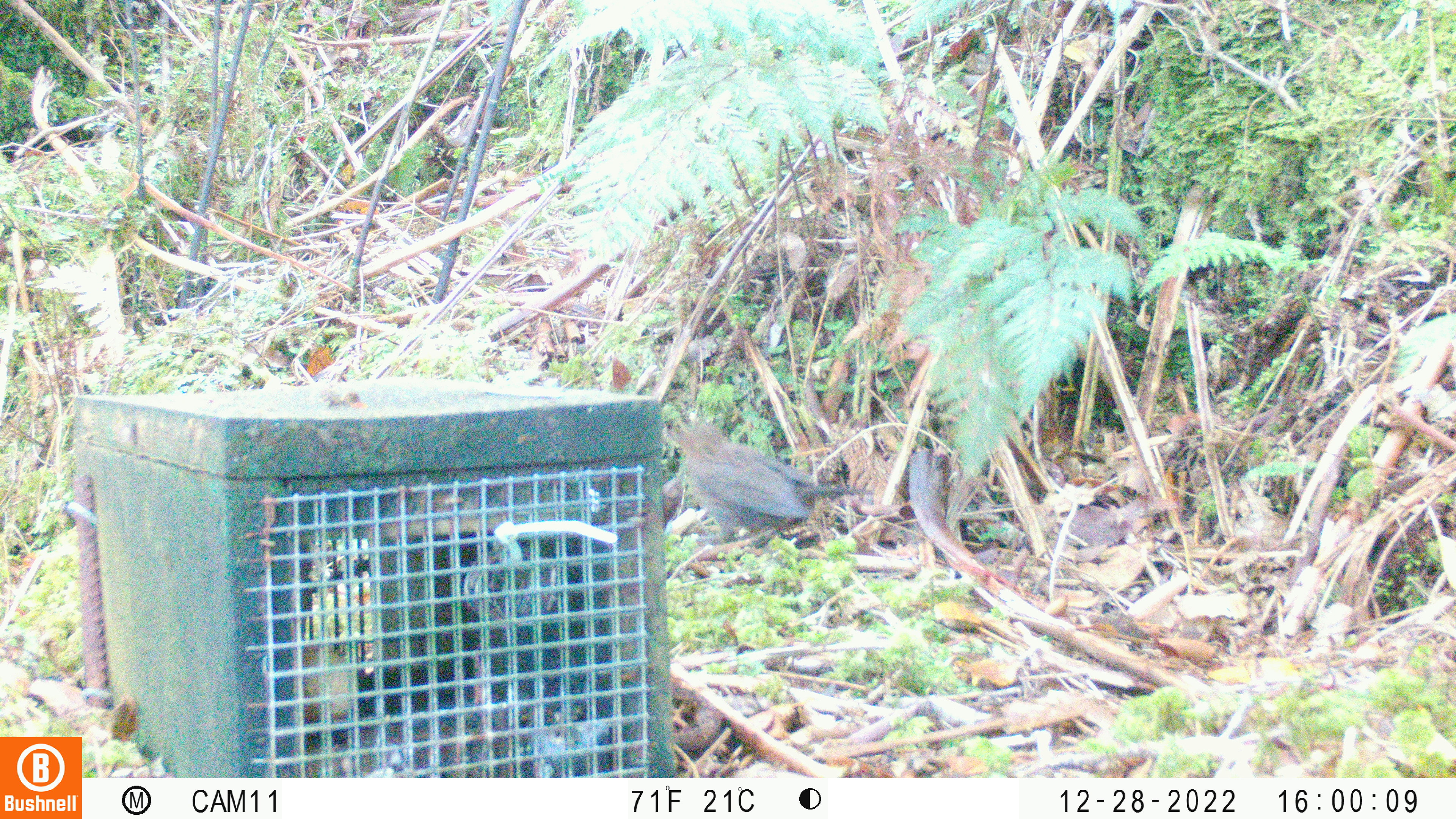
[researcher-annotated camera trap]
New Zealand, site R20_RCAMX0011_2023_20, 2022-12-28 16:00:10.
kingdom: Animalia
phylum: Chordata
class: Aves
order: Passeriformes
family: Turdidae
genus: Turdus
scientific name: Turdus merula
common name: eurasian blackbird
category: blackbird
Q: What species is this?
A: Blackbird (eurasian blackbird) (Turdus merula).